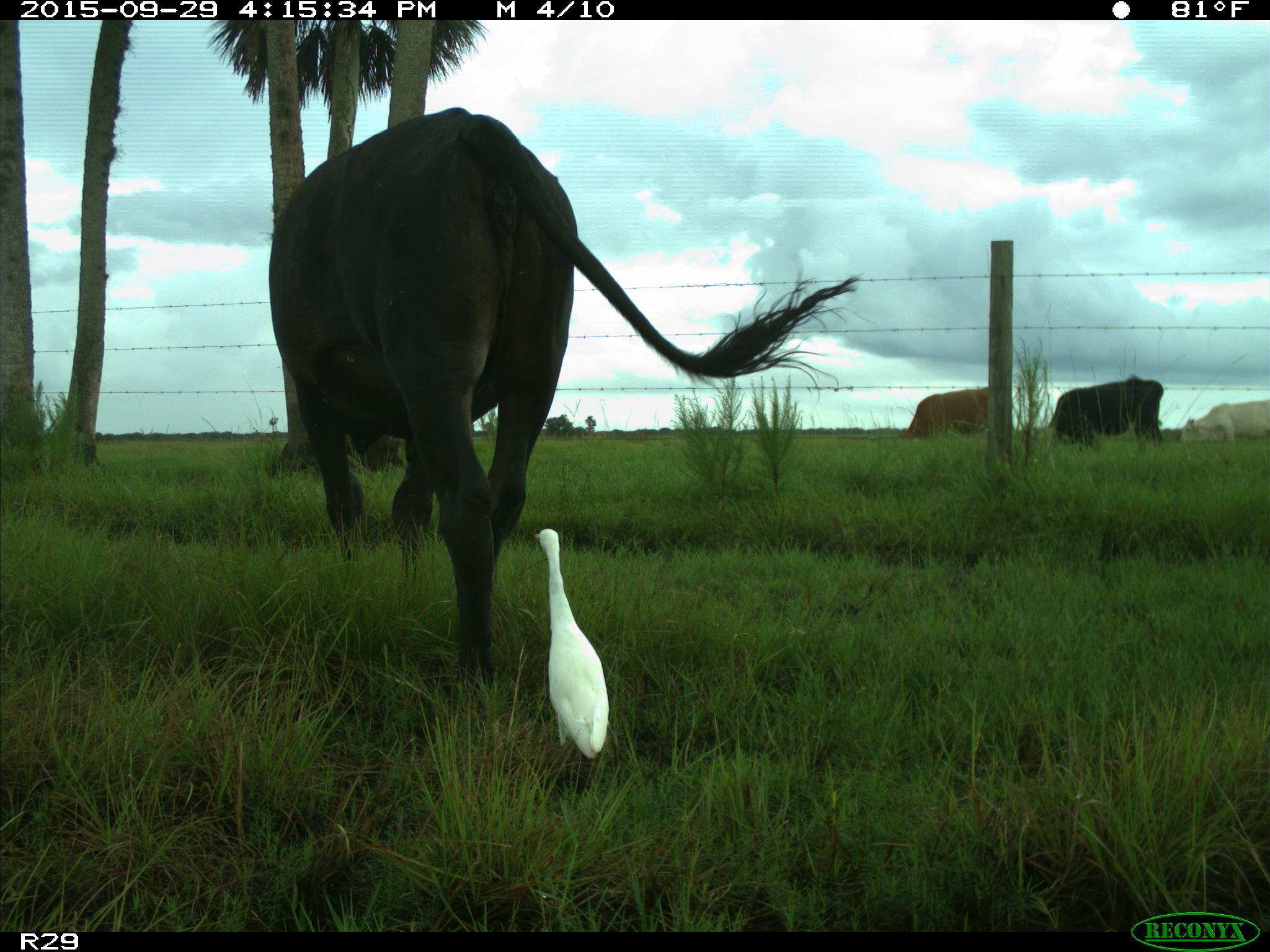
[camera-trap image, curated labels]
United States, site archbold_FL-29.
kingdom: Animalia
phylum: Chordata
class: Mammalia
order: Artiodactyla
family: Bovidae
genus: Bos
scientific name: Bos taurus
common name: domestic cow